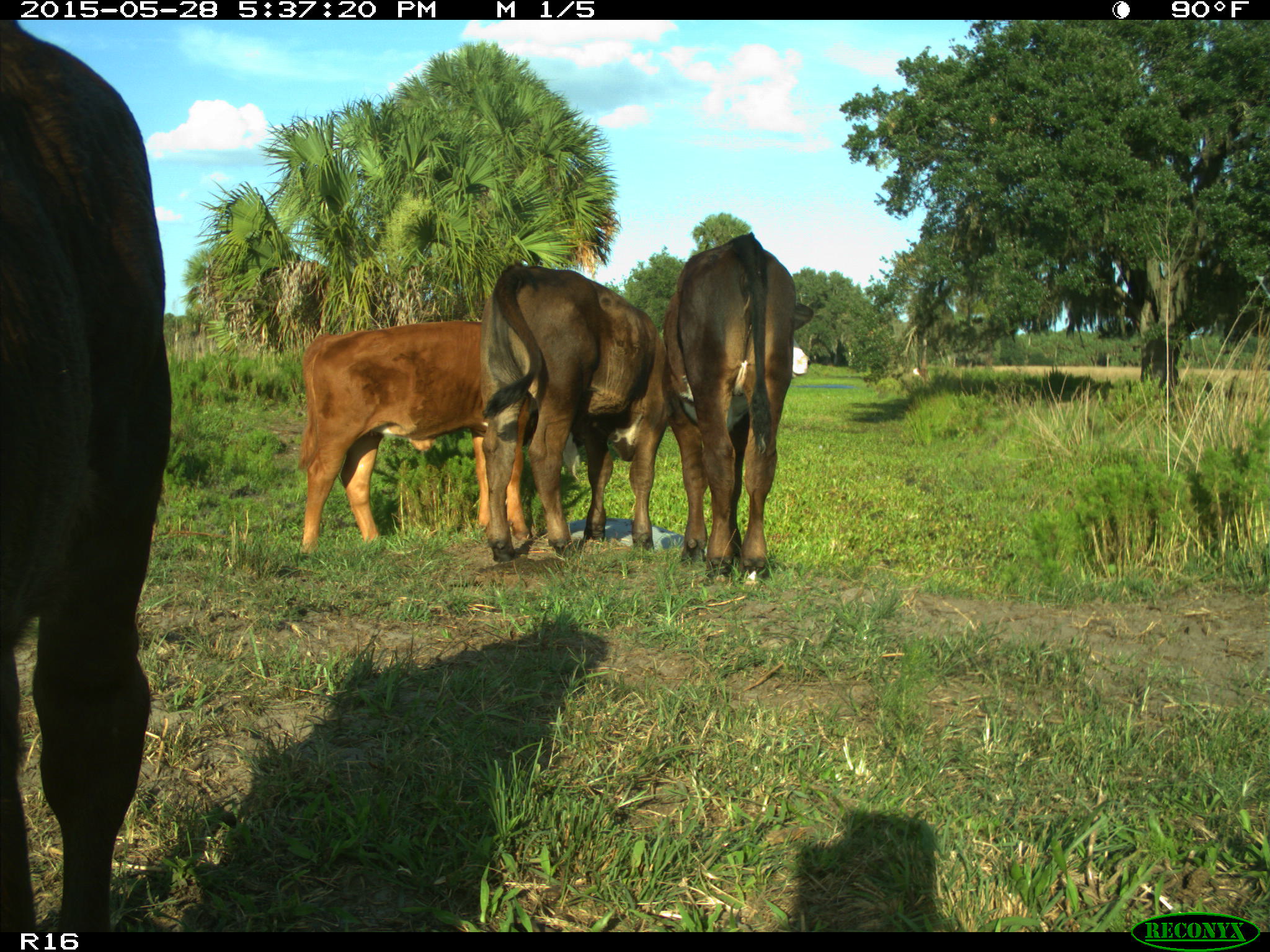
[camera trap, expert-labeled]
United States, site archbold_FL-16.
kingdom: Animalia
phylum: Chordata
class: Mammalia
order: Artiodactyla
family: Bovidae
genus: Bos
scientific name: Bos taurus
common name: domestic cow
Bos taurus (domestic cow).